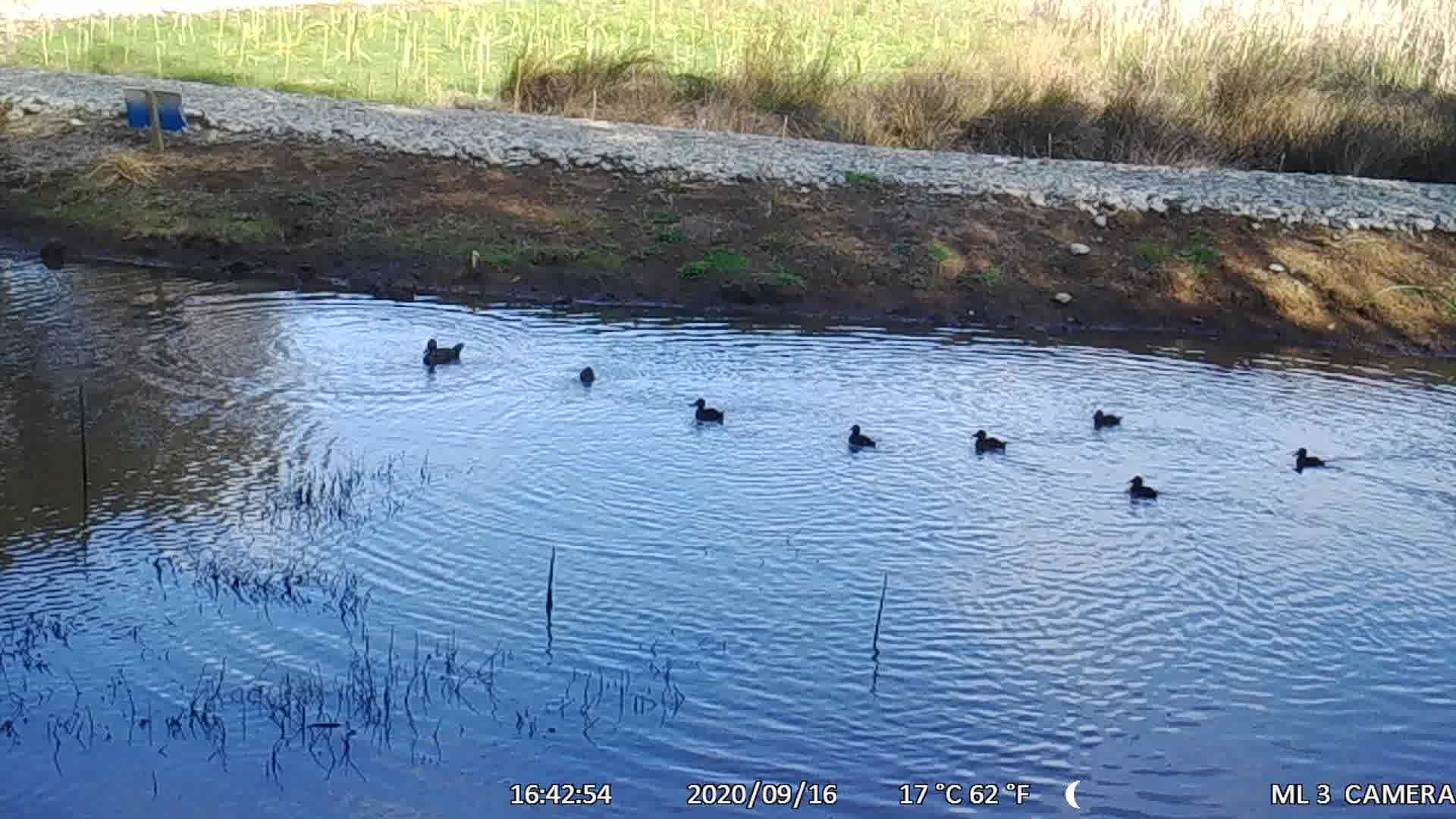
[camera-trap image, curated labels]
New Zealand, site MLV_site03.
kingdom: Animalia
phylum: Chordata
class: Aves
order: Anseriformes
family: Anatidae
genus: Anas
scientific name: Anas chlorotis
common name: brown teal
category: pateke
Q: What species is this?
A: Pateke (brown teal) (Anas chlorotis).